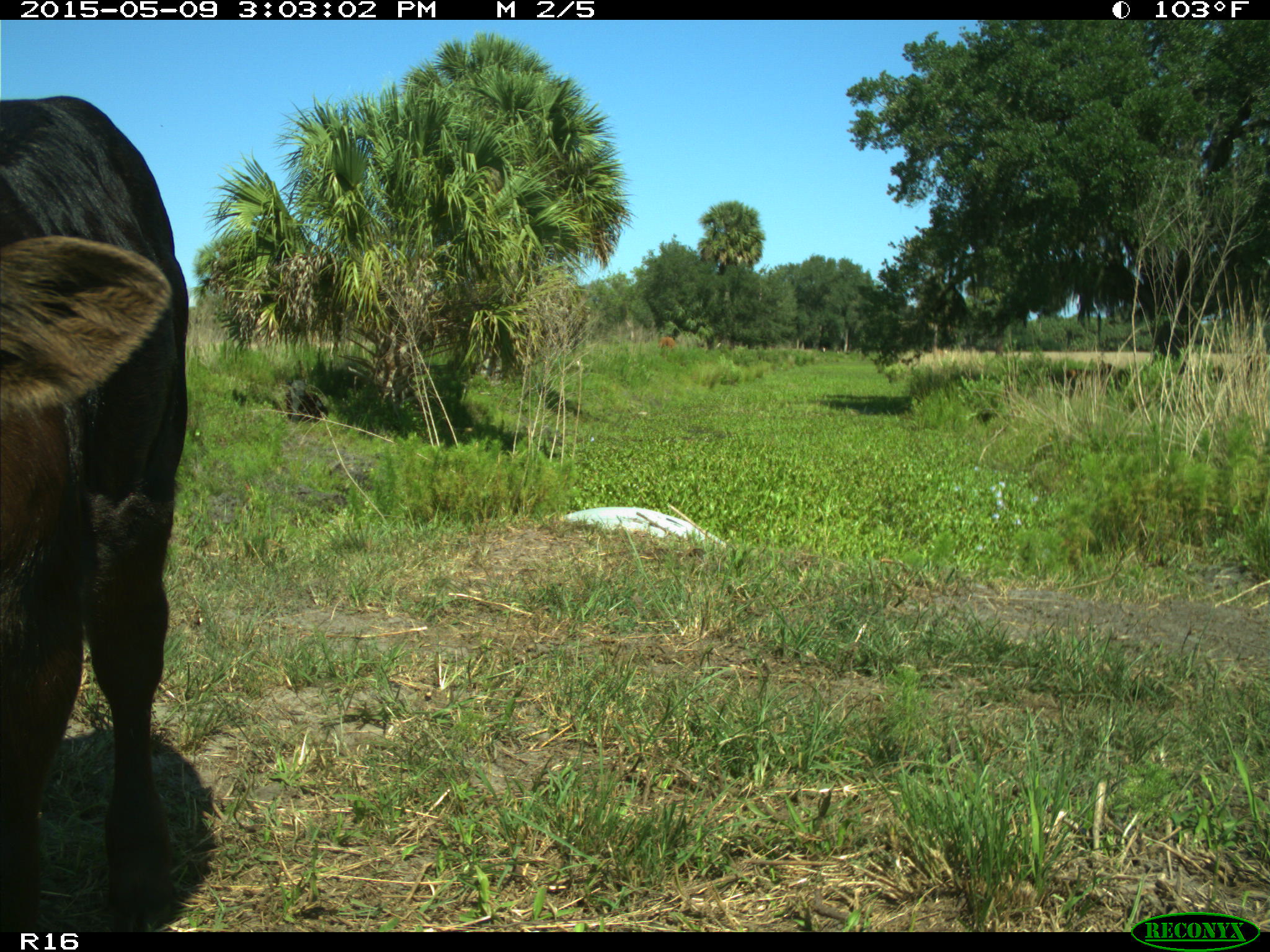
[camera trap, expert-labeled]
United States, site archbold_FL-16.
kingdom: Animalia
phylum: Chordata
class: Mammalia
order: Artiodactyla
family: Bovidae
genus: Bos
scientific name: Bos taurus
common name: domestic cow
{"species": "Bos taurus (domestic cow)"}